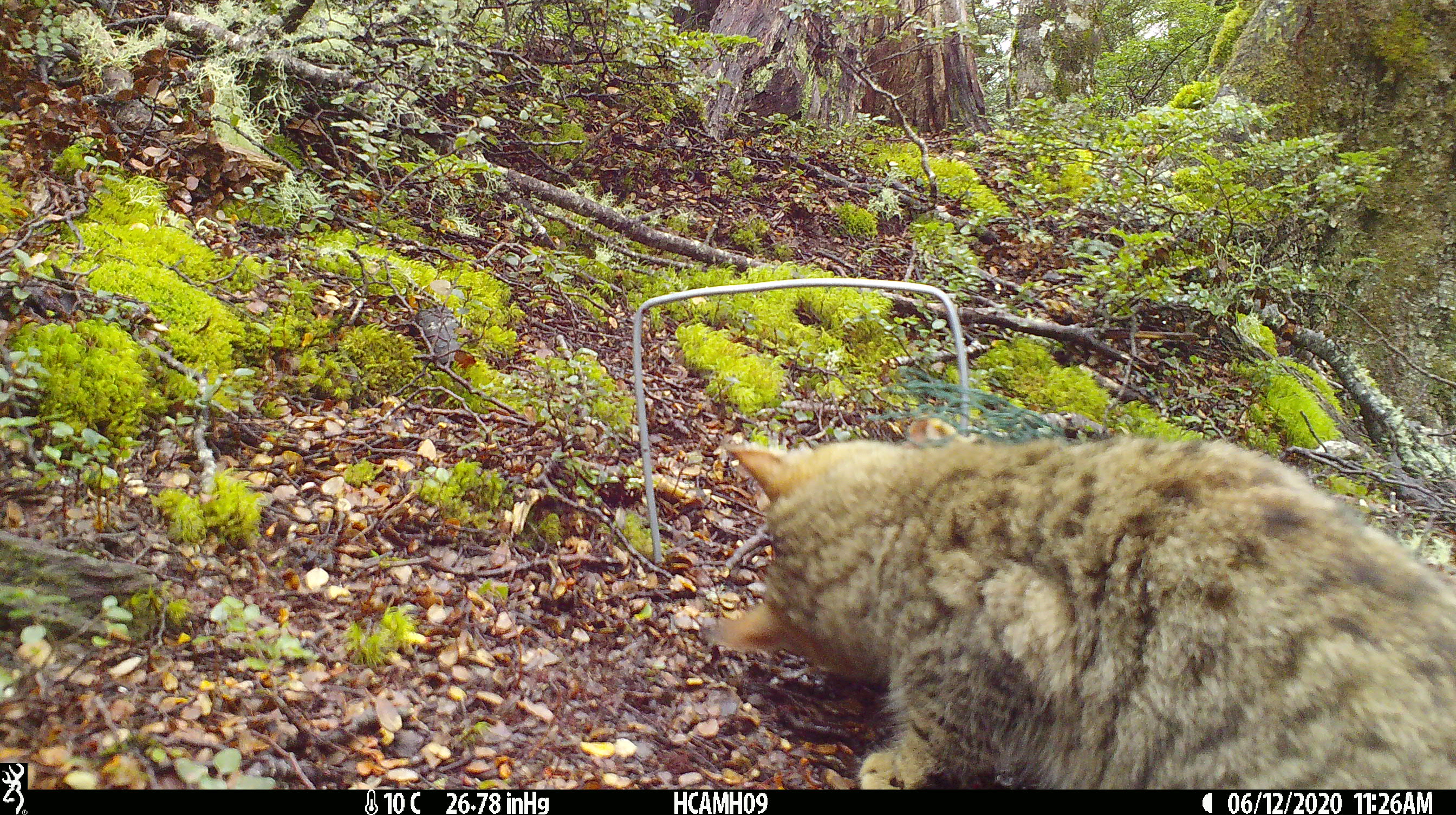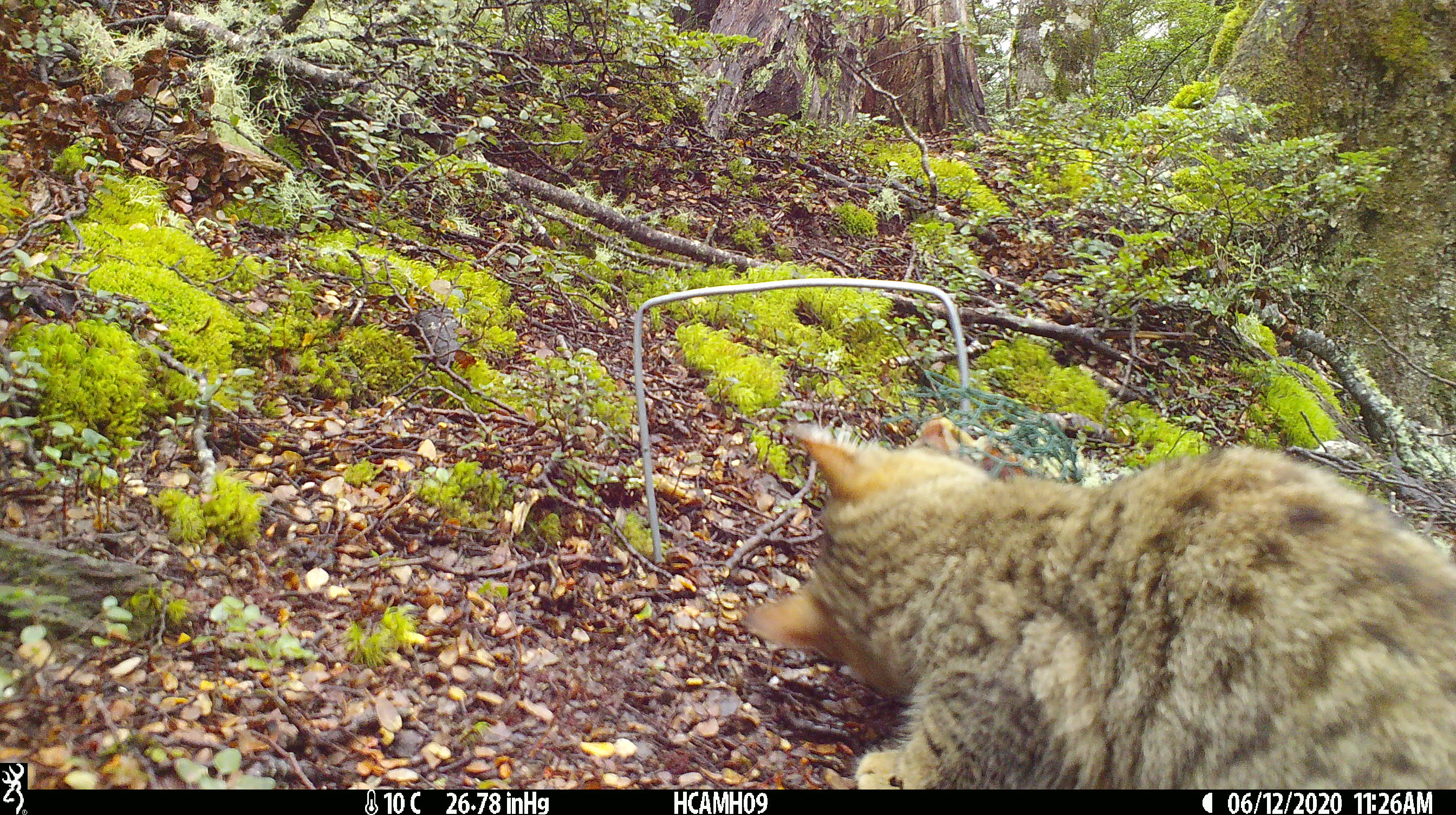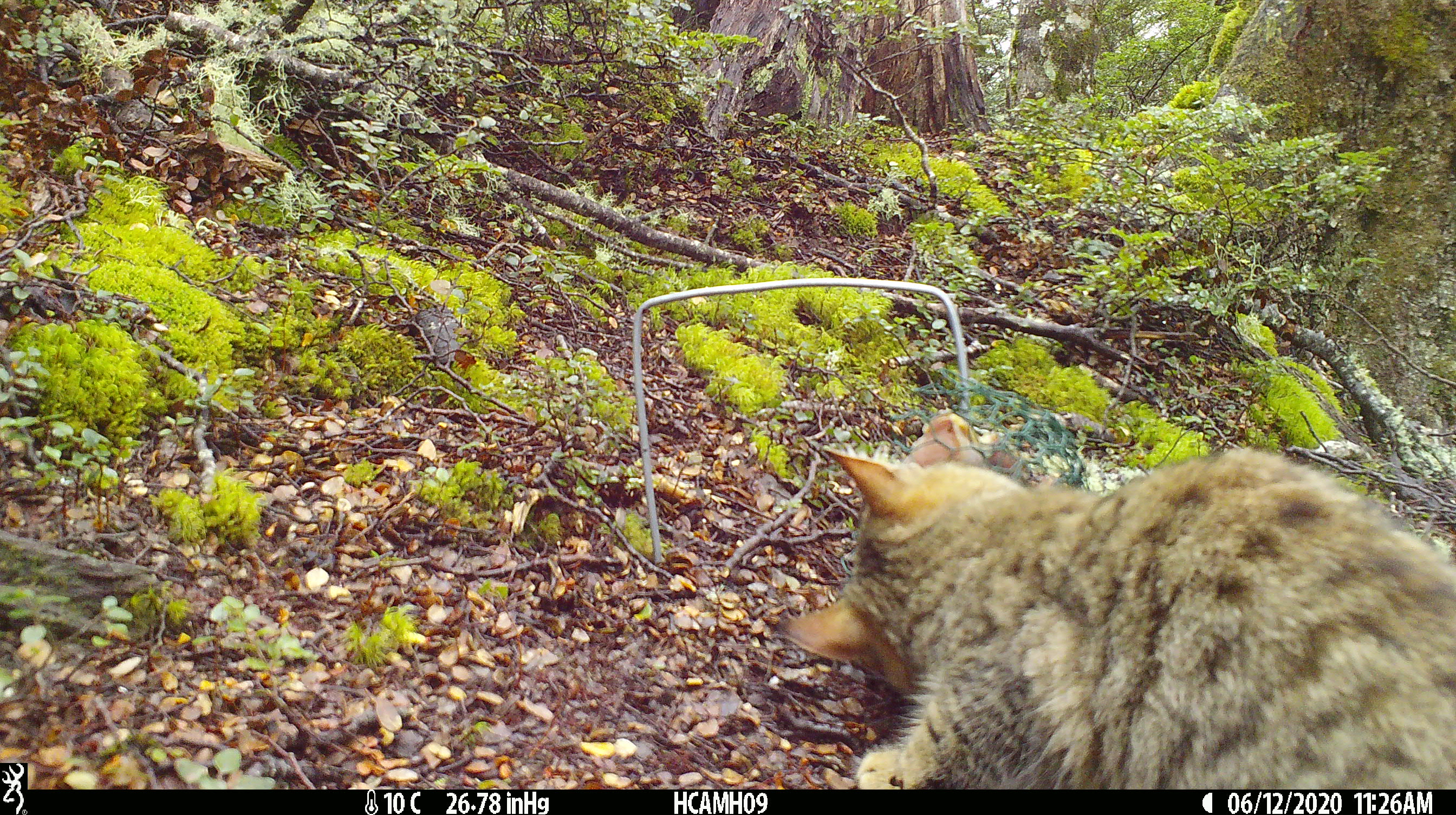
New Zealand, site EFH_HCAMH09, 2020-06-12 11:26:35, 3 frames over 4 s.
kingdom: Animalia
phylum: Chordata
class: Mammalia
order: Carnivora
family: Felidae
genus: Felis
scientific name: Felis catus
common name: domestic cat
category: cat